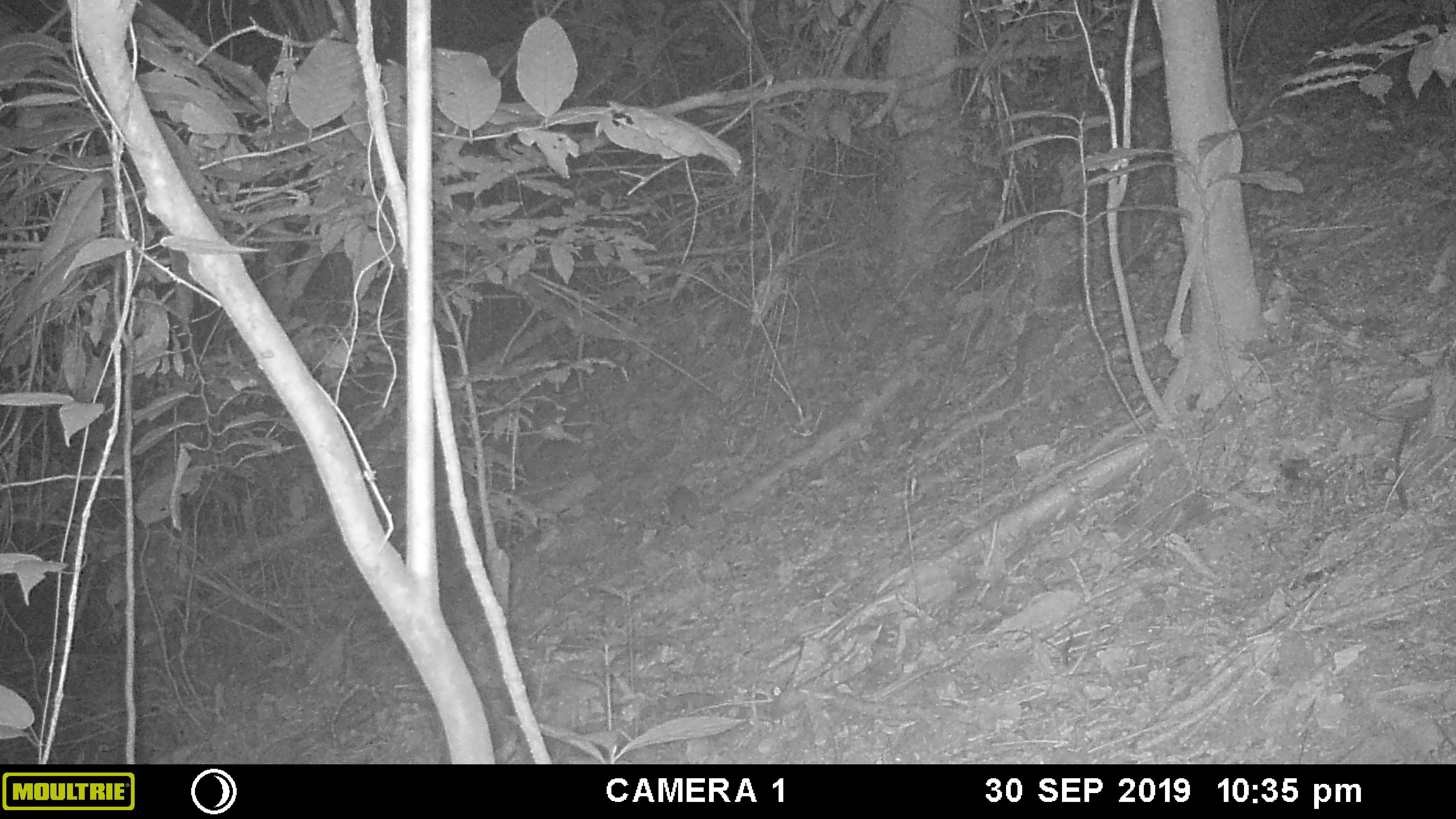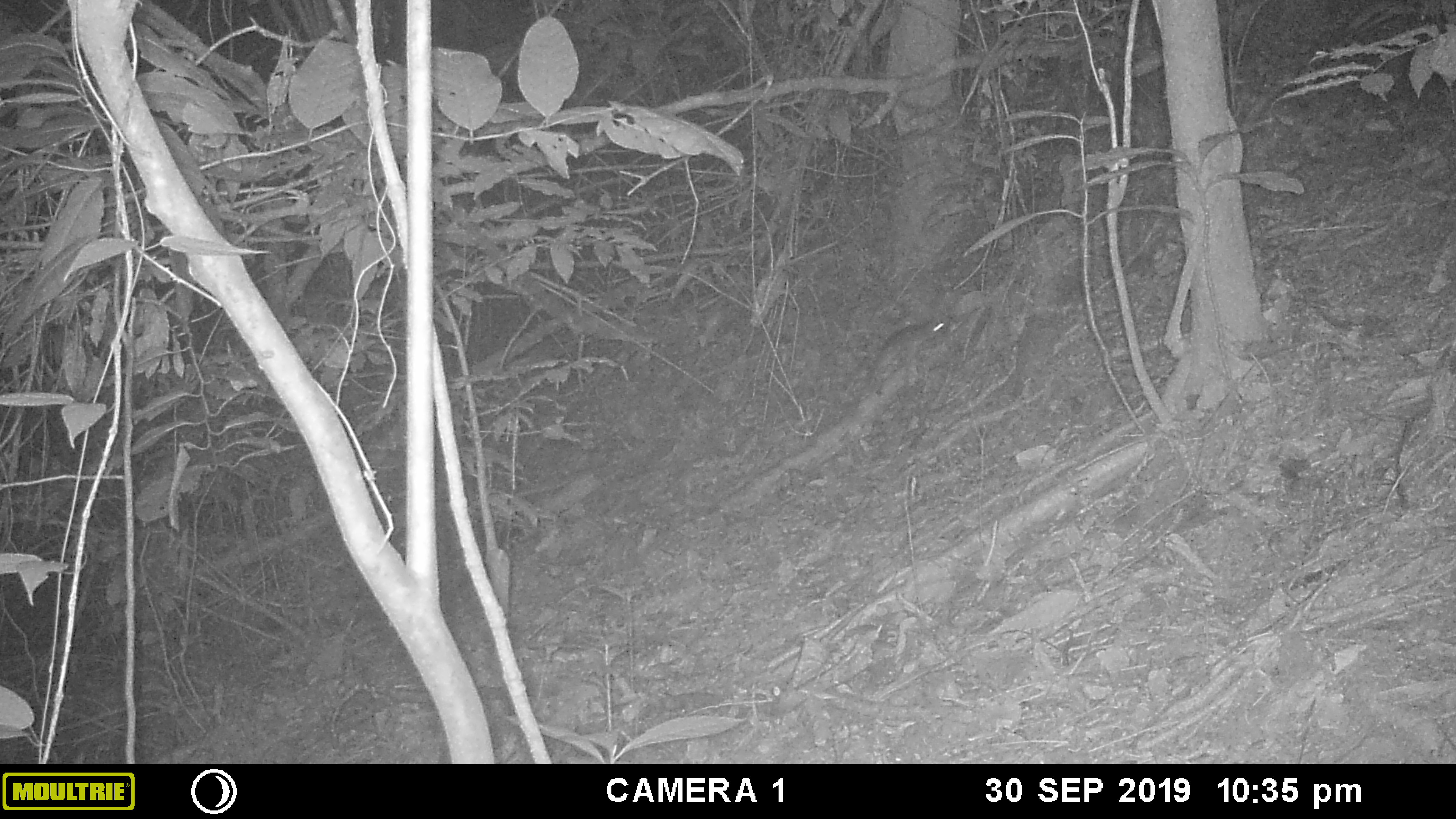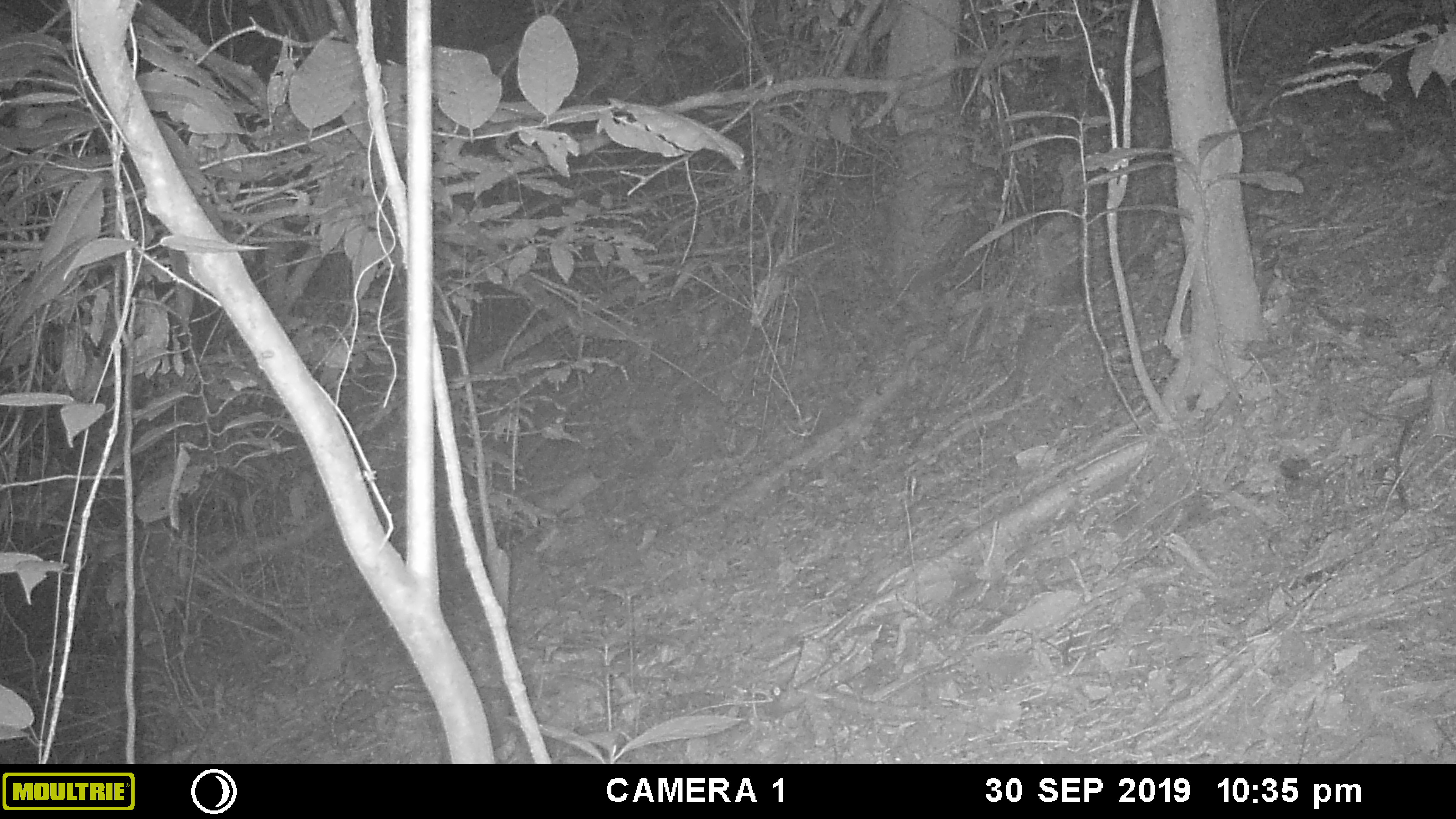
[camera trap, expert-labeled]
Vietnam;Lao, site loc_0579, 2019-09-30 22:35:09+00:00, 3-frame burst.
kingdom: Animalia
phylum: Chordata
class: Mammalia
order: Rodentia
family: Muridae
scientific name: Muridae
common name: old-world mice and rats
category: unidentified murid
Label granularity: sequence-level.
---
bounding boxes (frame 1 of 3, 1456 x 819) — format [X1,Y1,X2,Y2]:
unidentified murid: [664,484,702,530]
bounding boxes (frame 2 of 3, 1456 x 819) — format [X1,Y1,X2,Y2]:
unidentified murid: [860,316,948,397]